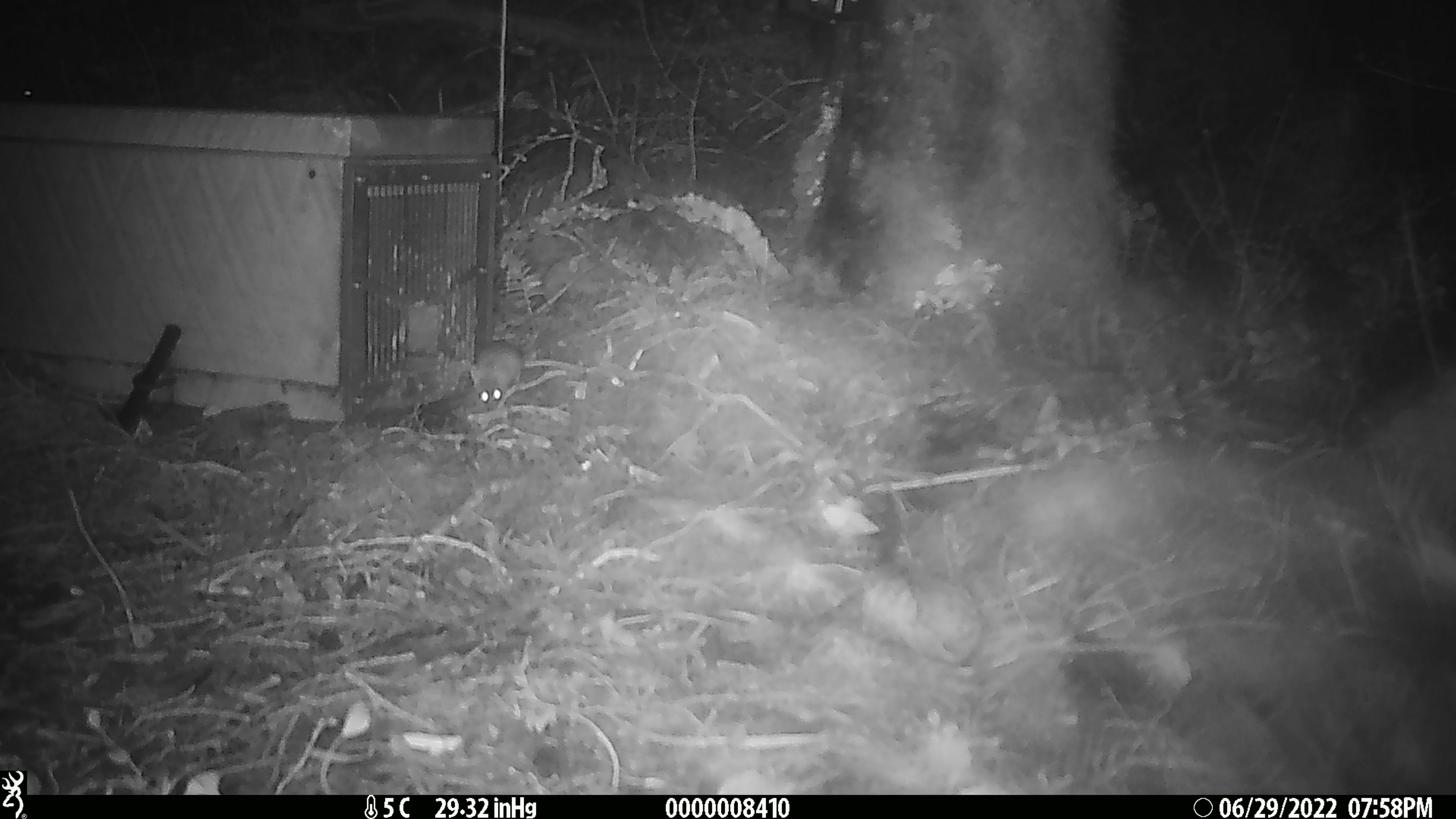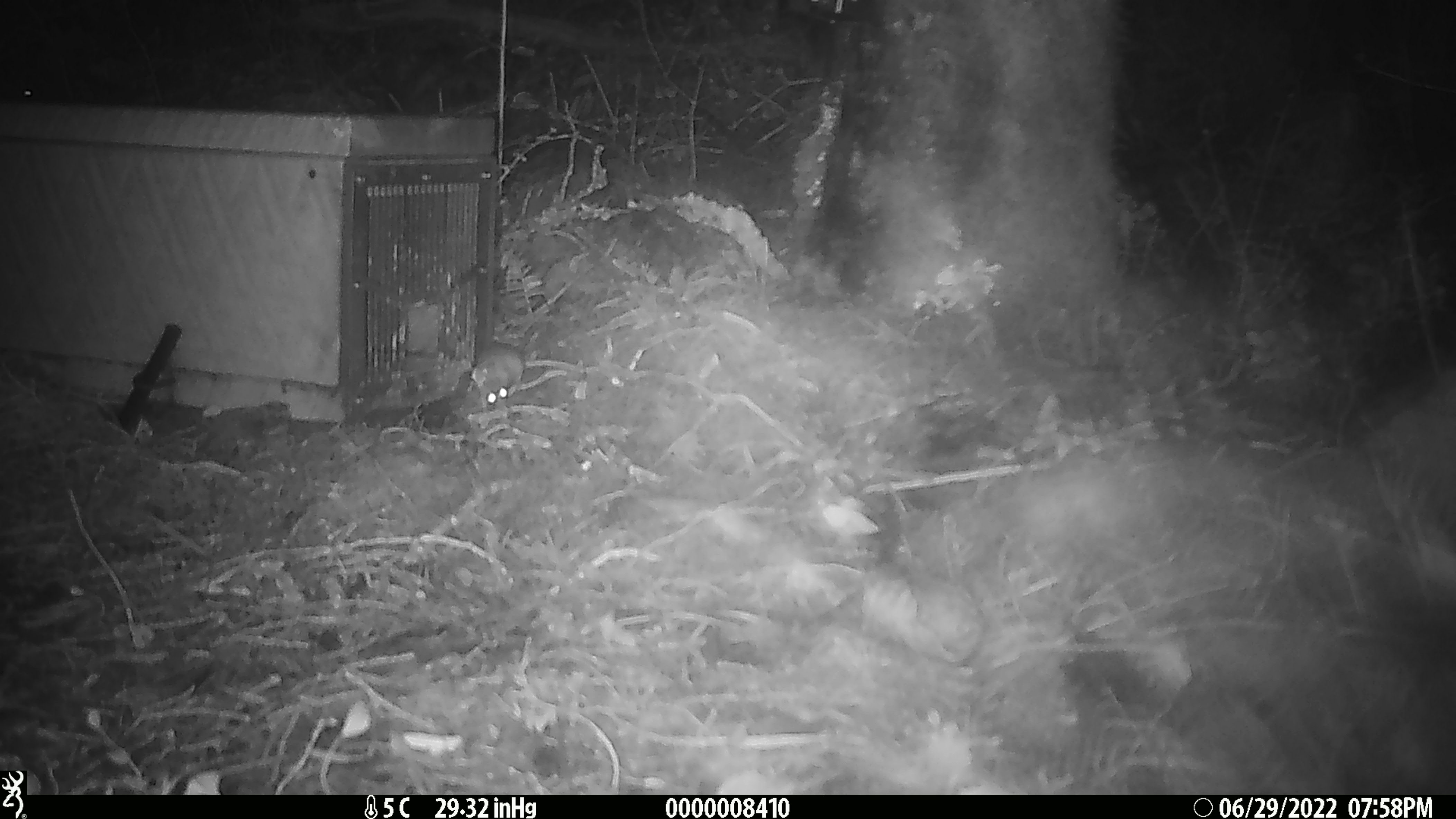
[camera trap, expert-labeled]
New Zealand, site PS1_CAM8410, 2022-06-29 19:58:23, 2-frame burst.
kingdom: Animalia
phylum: Chordata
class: Mammalia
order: Rodentia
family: Muridae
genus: Mus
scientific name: Mus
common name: mouse